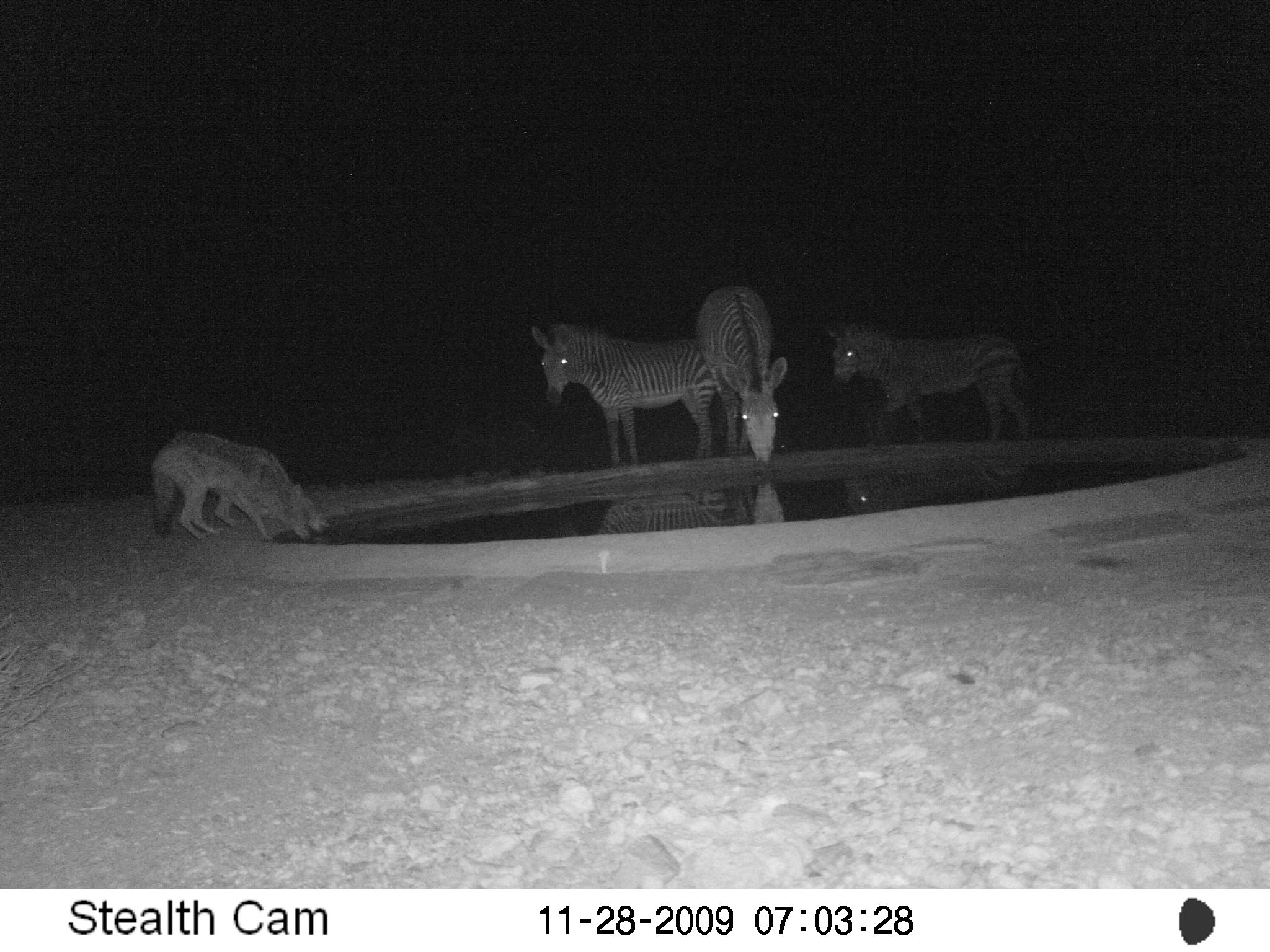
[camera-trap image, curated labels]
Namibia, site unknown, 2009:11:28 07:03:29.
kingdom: Animalia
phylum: Chordata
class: Mammalia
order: Perissodactyla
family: Equidae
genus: Equus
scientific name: Equus zebra hartmannae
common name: hartmann's mountain zebra